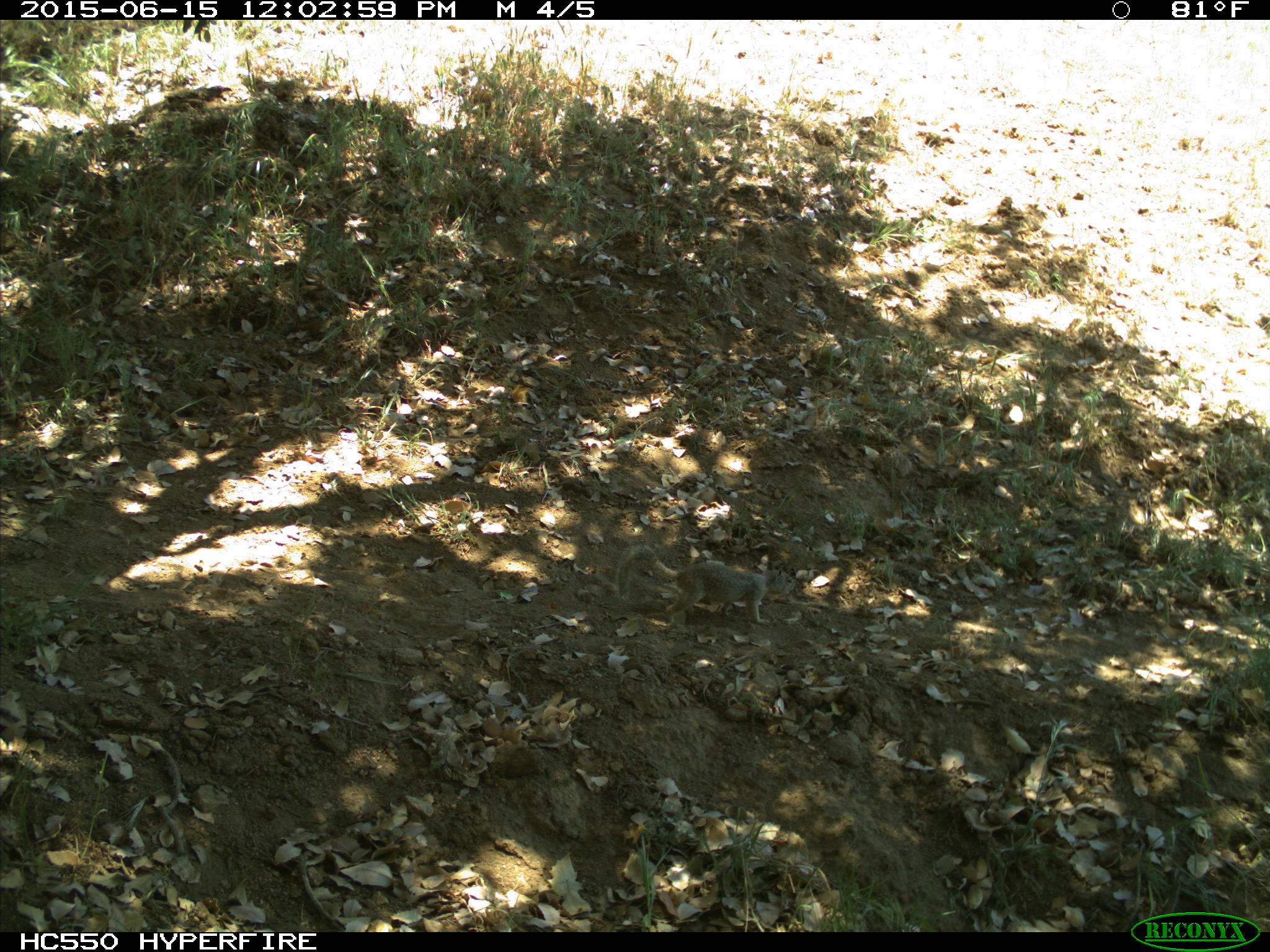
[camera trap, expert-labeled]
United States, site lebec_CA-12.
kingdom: Animalia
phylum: Chordata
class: Mammalia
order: Rodentia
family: Sciuridae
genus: Otospermophilus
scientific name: Otospermophilus beecheyi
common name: california ground squirrel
Otospermophilus beecheyi (california ground squirrel).